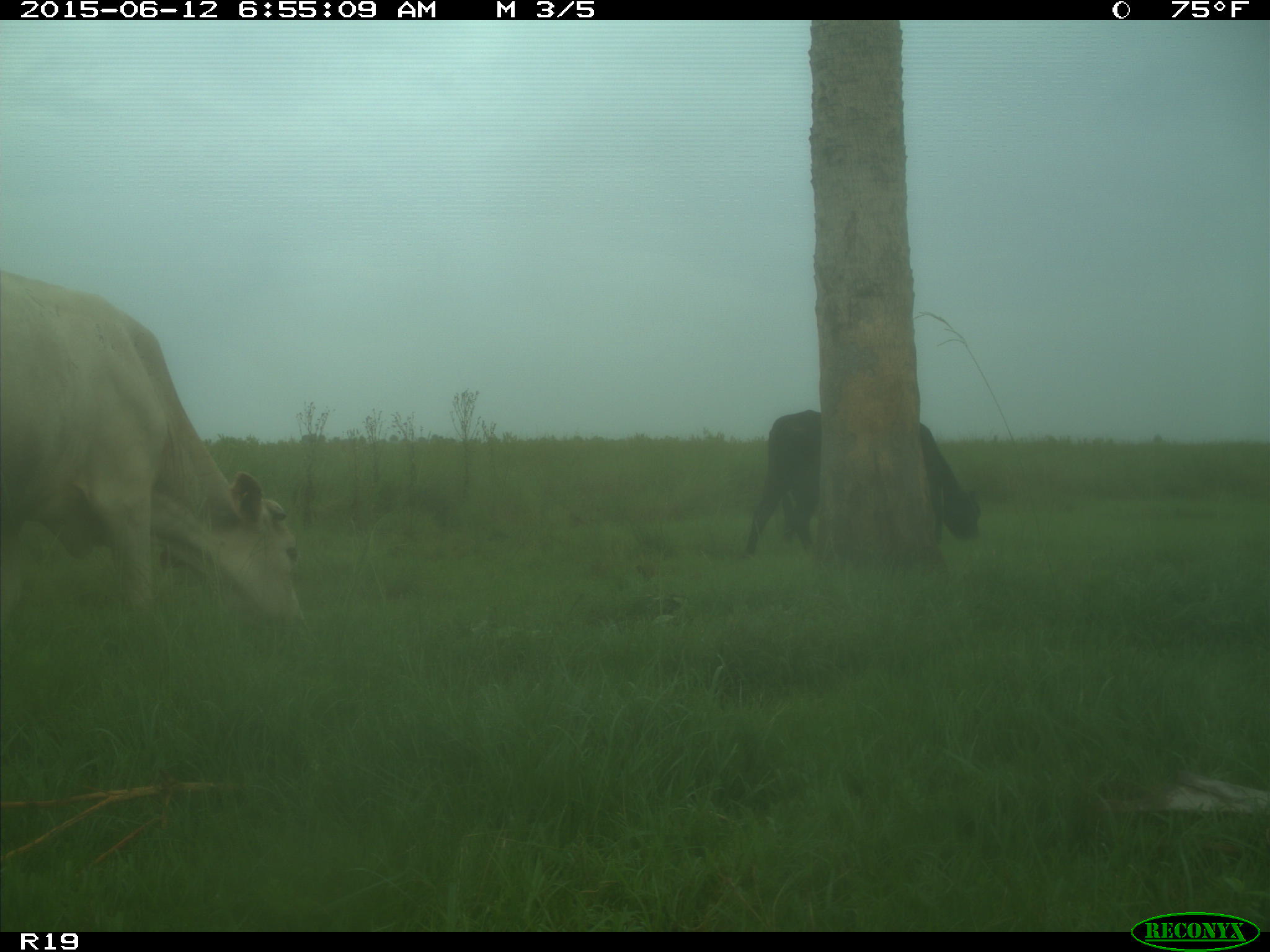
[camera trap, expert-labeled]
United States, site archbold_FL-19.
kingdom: Animalia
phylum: Chordata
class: Mammalia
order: Artiodactyla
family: Bovidae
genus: Bos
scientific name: Bos taurus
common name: domestic cow